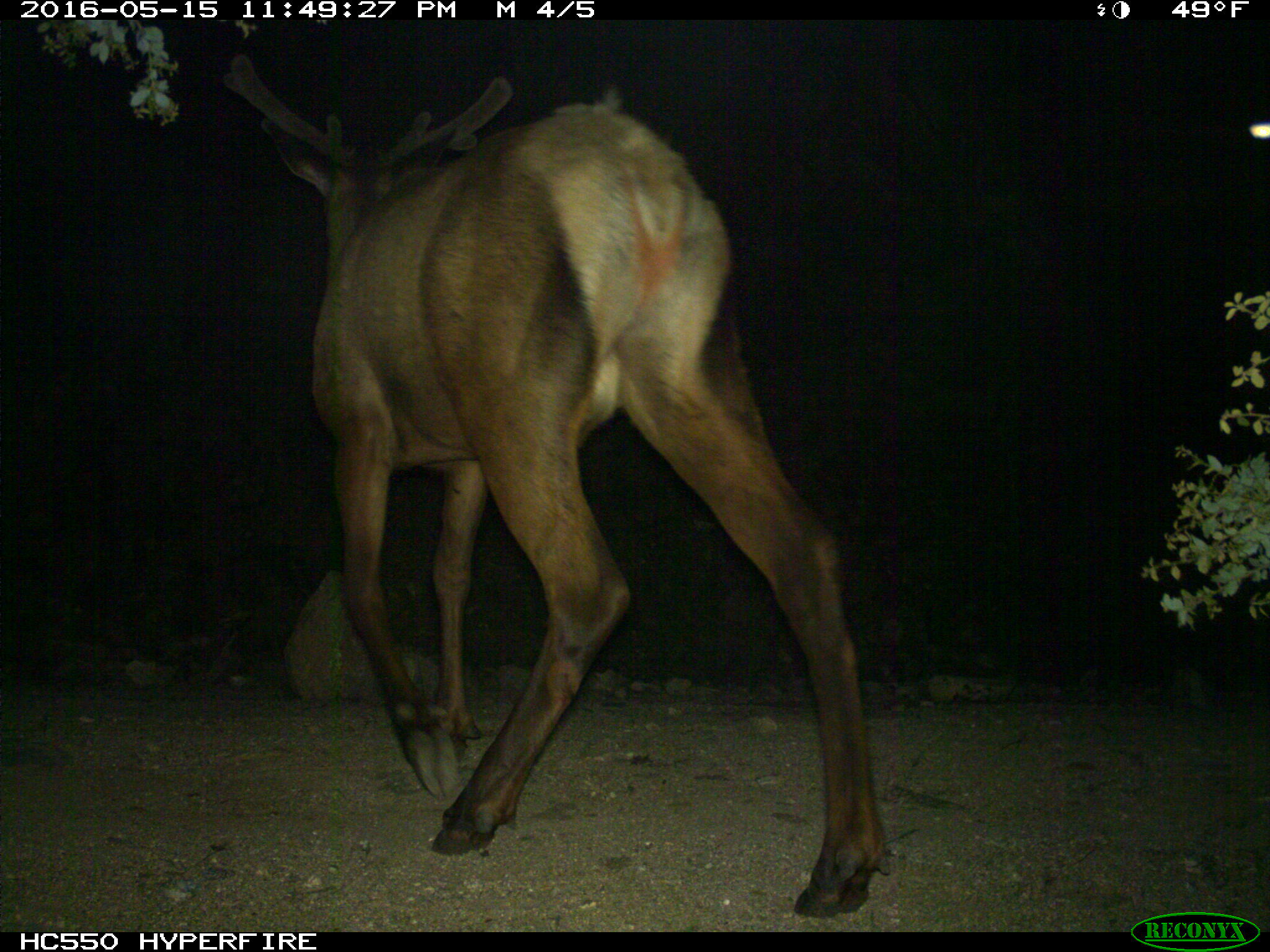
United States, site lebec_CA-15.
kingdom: Animalia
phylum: Chordata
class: Mammalia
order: Artiodactyla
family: Cervidae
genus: Cervus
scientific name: Cervus canadensis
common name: elk